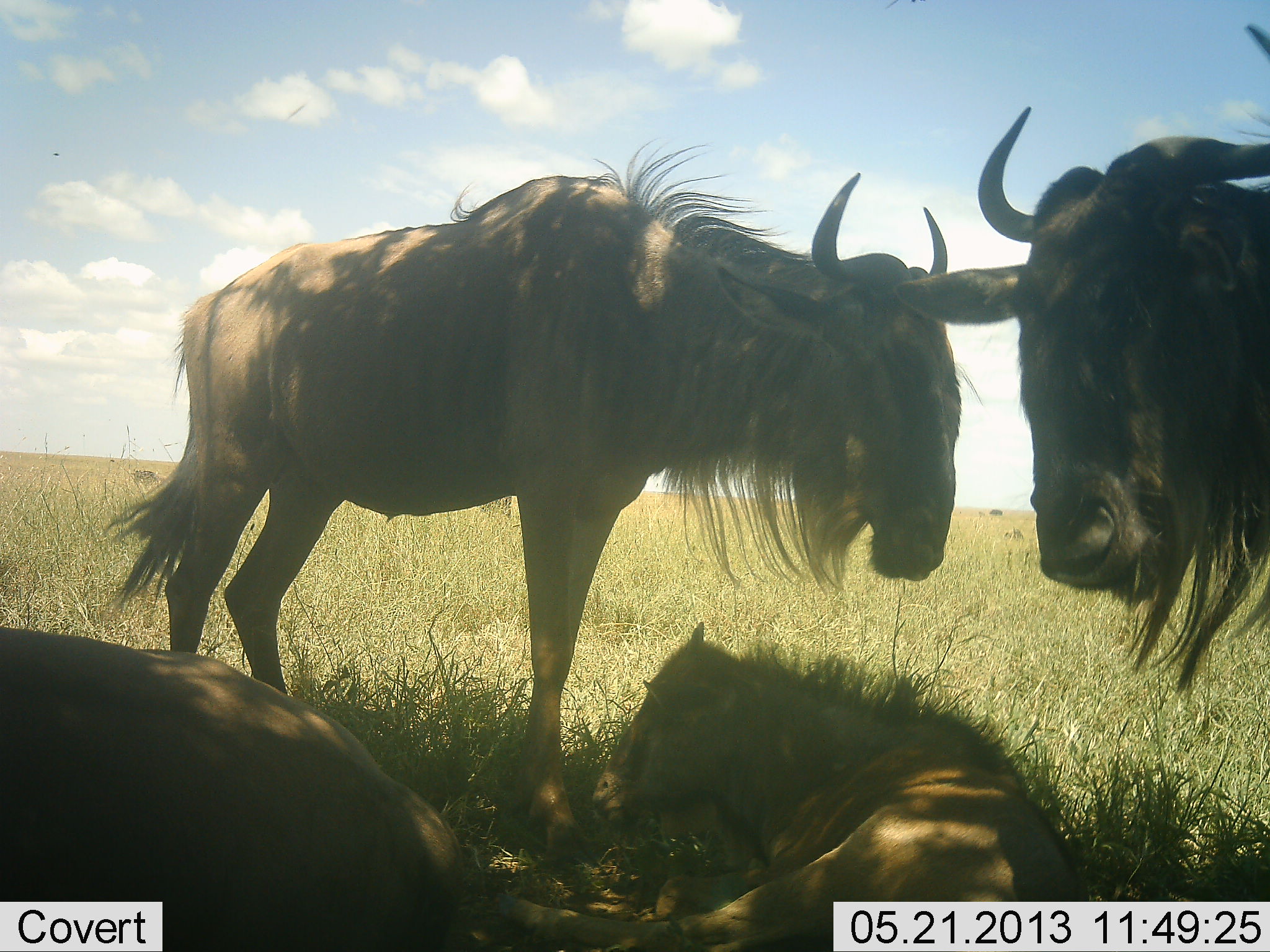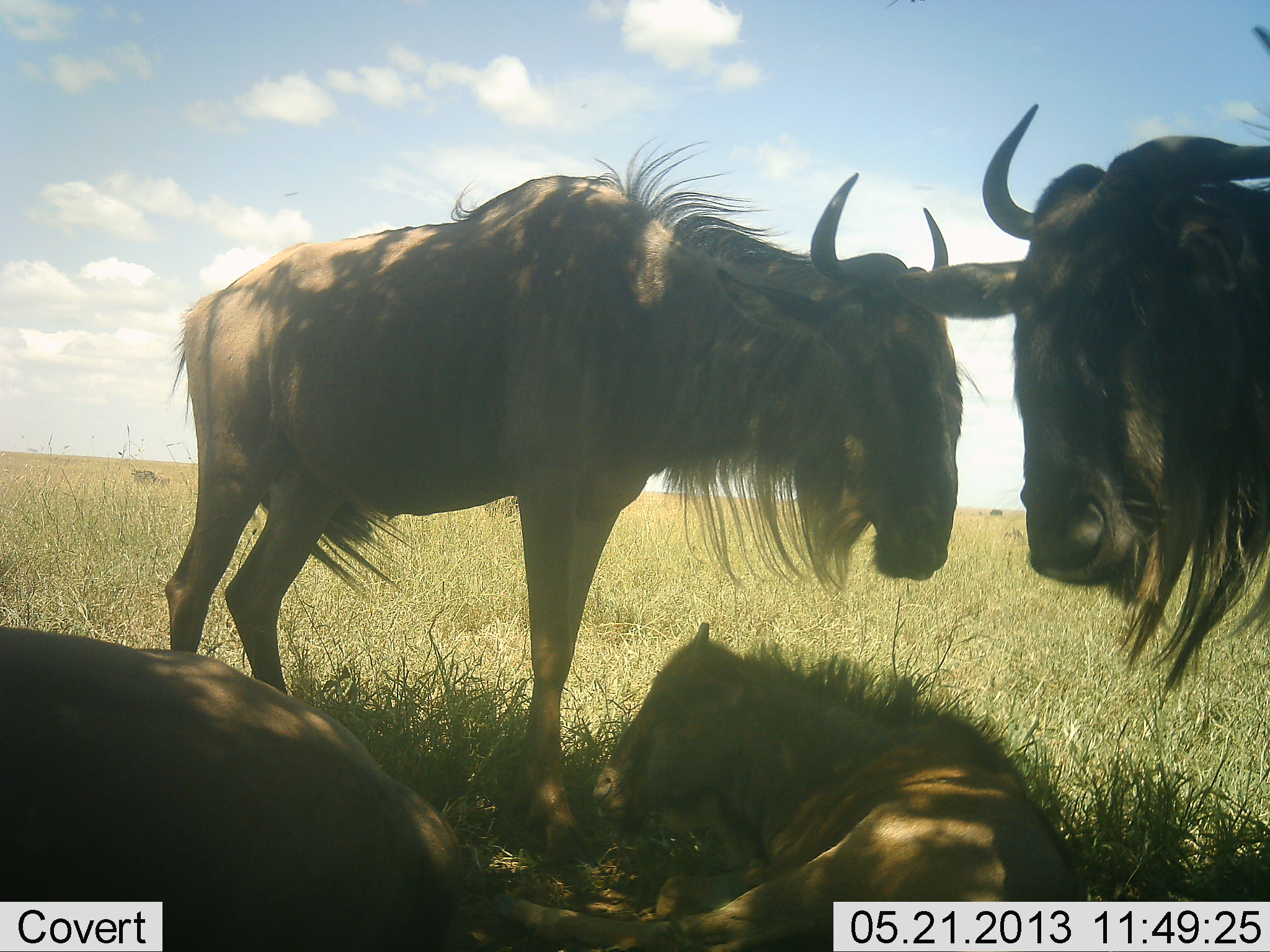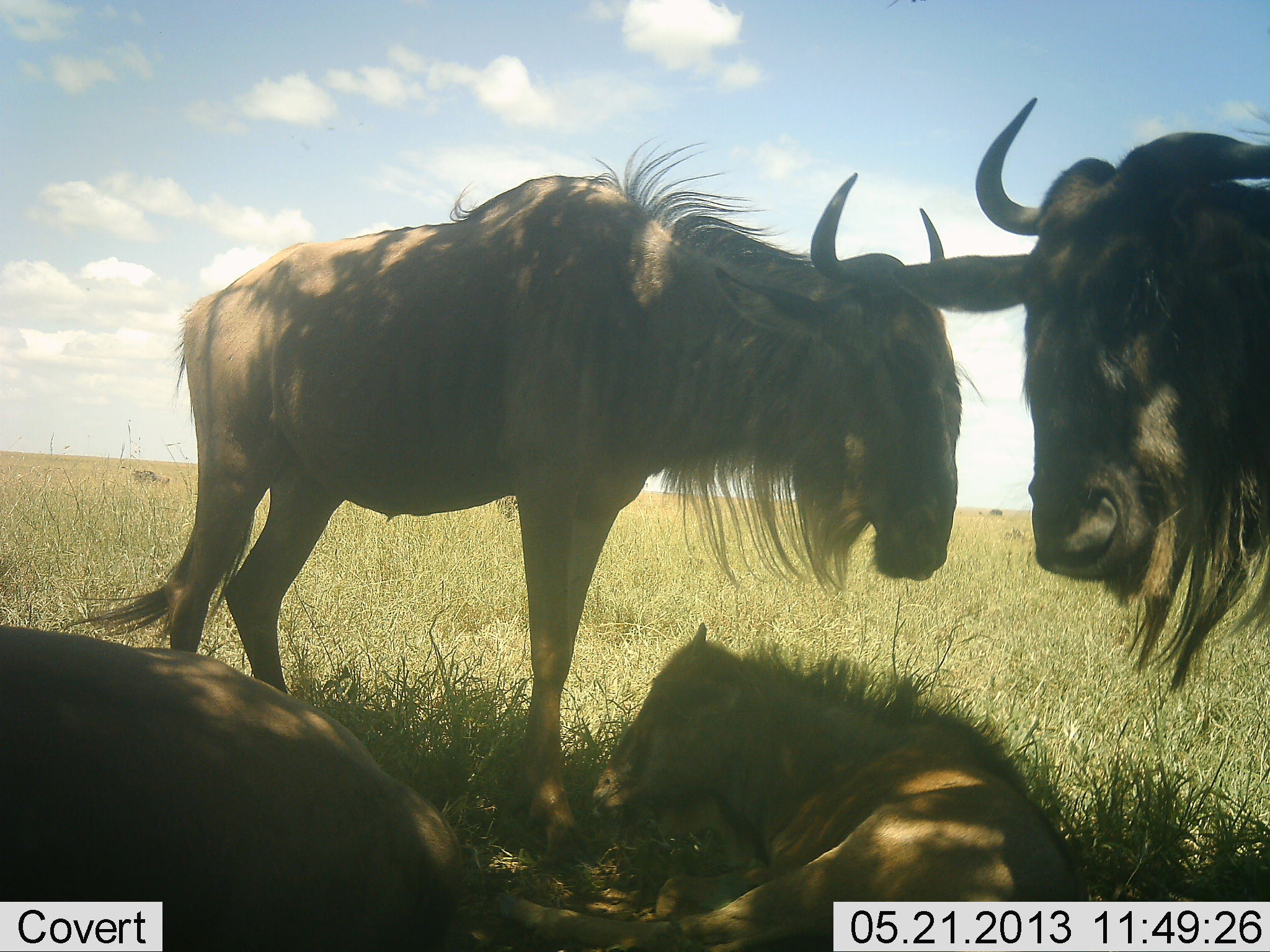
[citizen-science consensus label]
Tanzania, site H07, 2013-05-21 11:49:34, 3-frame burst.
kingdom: Animalia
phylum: Chordata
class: Mammalia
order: Artiodactyla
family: Bovidae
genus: Connochaetes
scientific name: Connochaetes taurinus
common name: blue wildebeest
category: wildebeest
Wildebeest (blue wildebeest) (Connochaetes taurinus), count 4. Behavior (volunteer vote fractions): standing 86%, resting 90%, moving 5%, interacting 5%. Young present (vote fraction): 81%. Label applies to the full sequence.